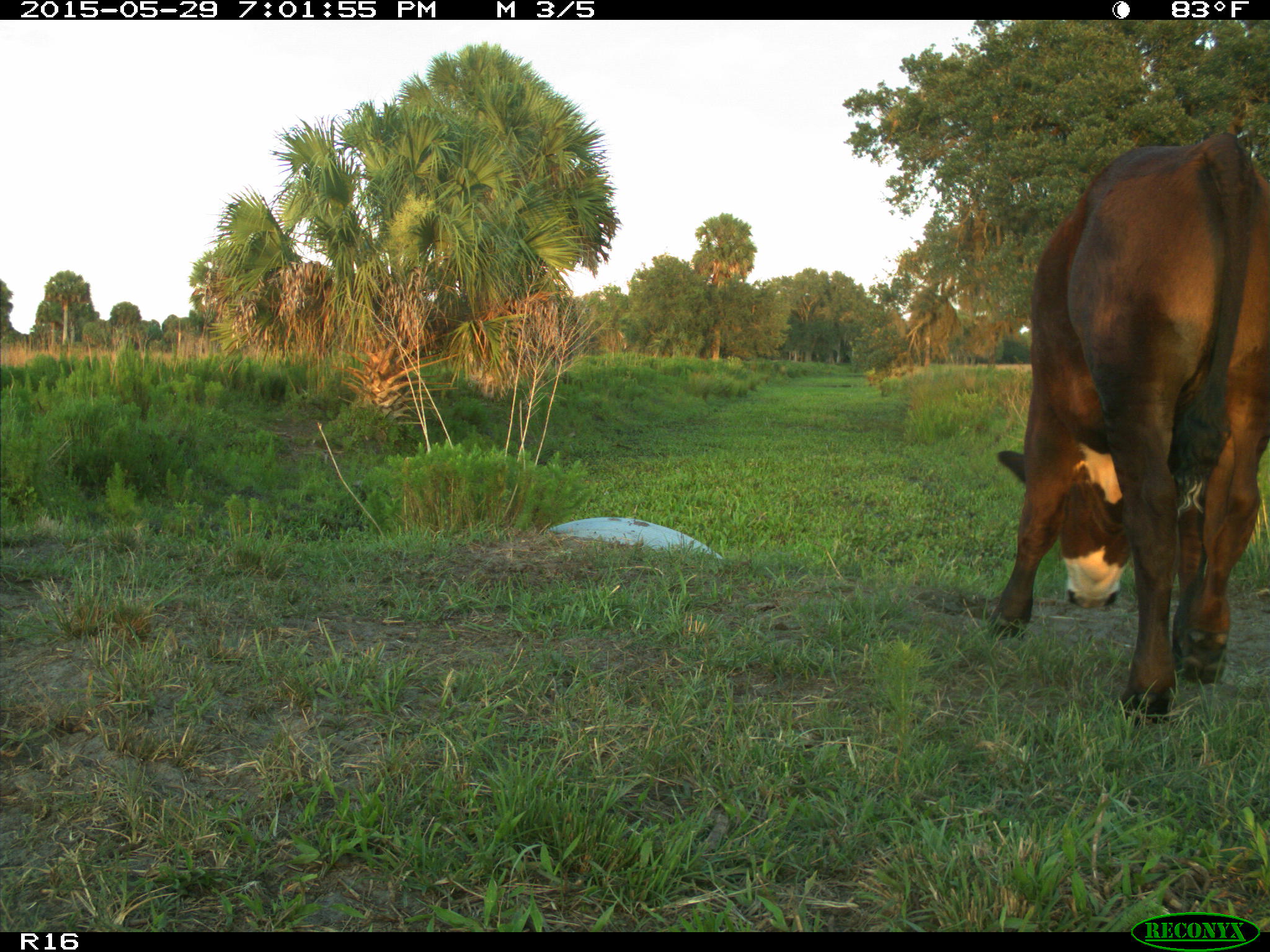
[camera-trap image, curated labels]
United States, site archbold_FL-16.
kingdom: Animalia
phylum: Chordata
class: Mammalia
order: Artiodactyla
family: Bovidae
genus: Bos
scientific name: Bos taurus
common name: domestic cow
Bos taurus (domestic cow).